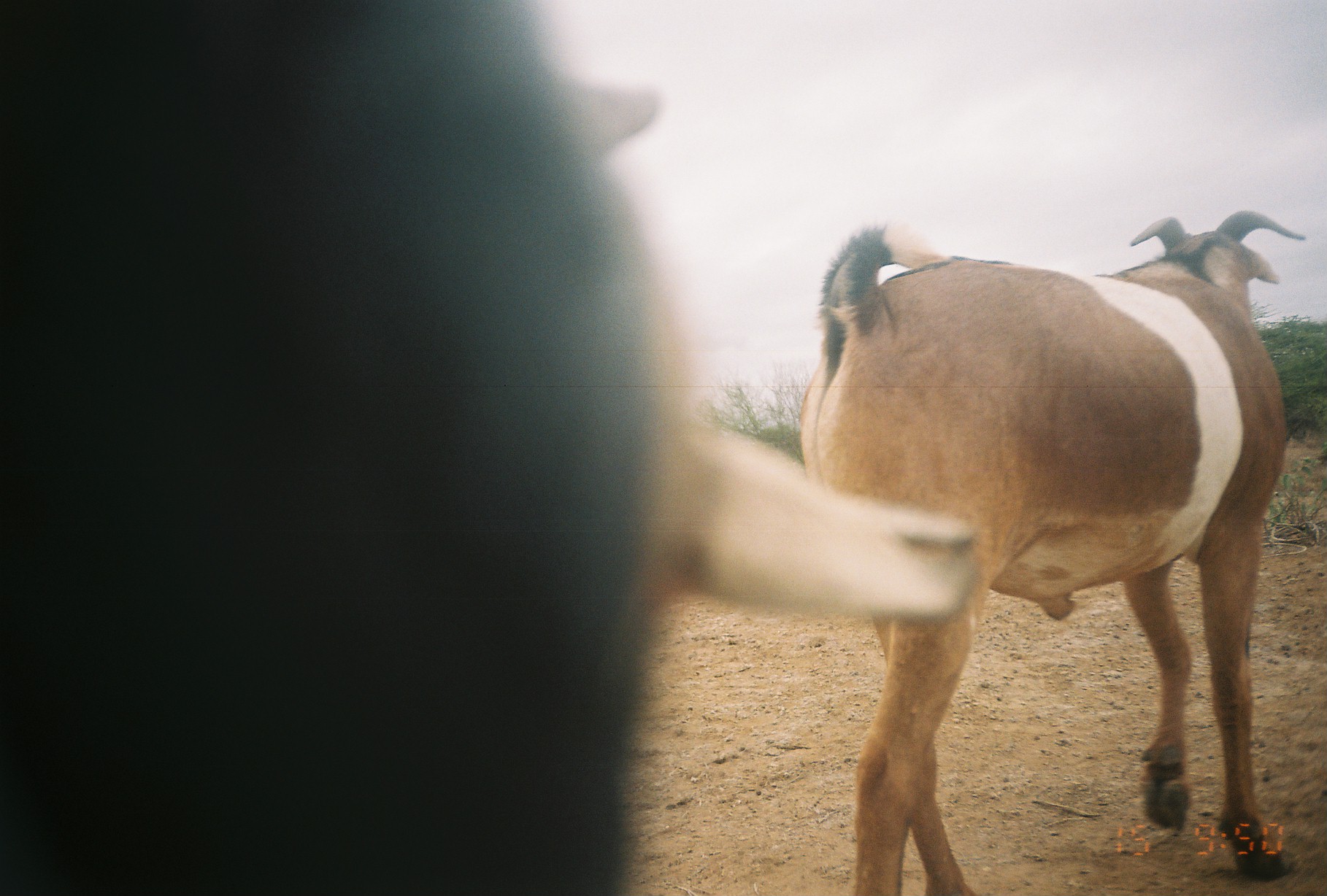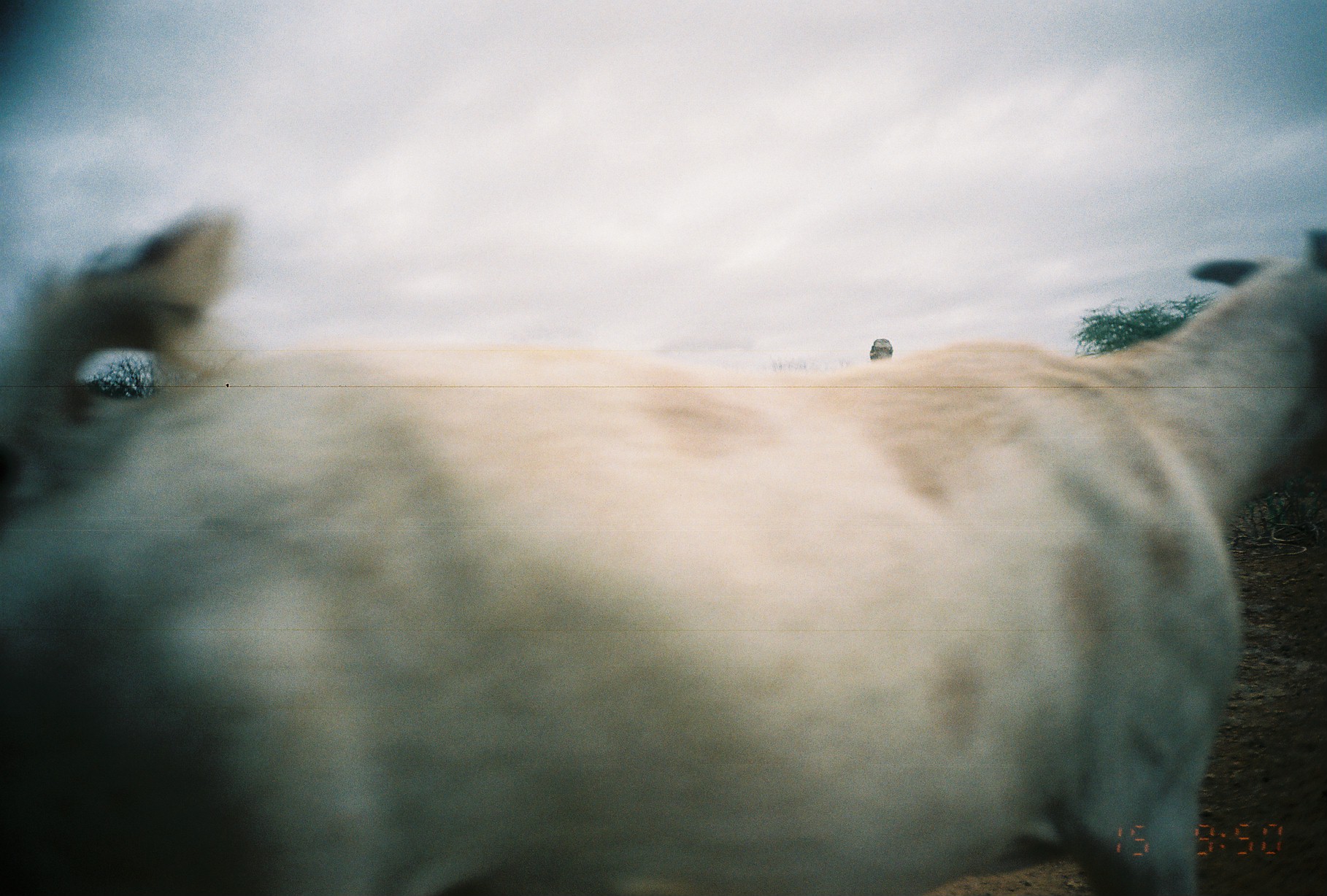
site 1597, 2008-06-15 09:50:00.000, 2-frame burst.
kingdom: Animalia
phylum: Chordata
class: Mammalia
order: Artiodactyla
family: Bovidae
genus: Capra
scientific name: Capra aegagrus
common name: wild goat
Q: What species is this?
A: Capra aegagrus (wild goat).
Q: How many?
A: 2.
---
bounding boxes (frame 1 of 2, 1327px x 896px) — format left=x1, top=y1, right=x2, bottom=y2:
capra aegagrus: left=0, top=0, right=979, bottom=896; left=794, top=205, right=1308, bottom=896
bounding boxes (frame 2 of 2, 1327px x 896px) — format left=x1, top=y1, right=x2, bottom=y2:
capra aegagrus: left=0, top=205, right=1327, bottom=896